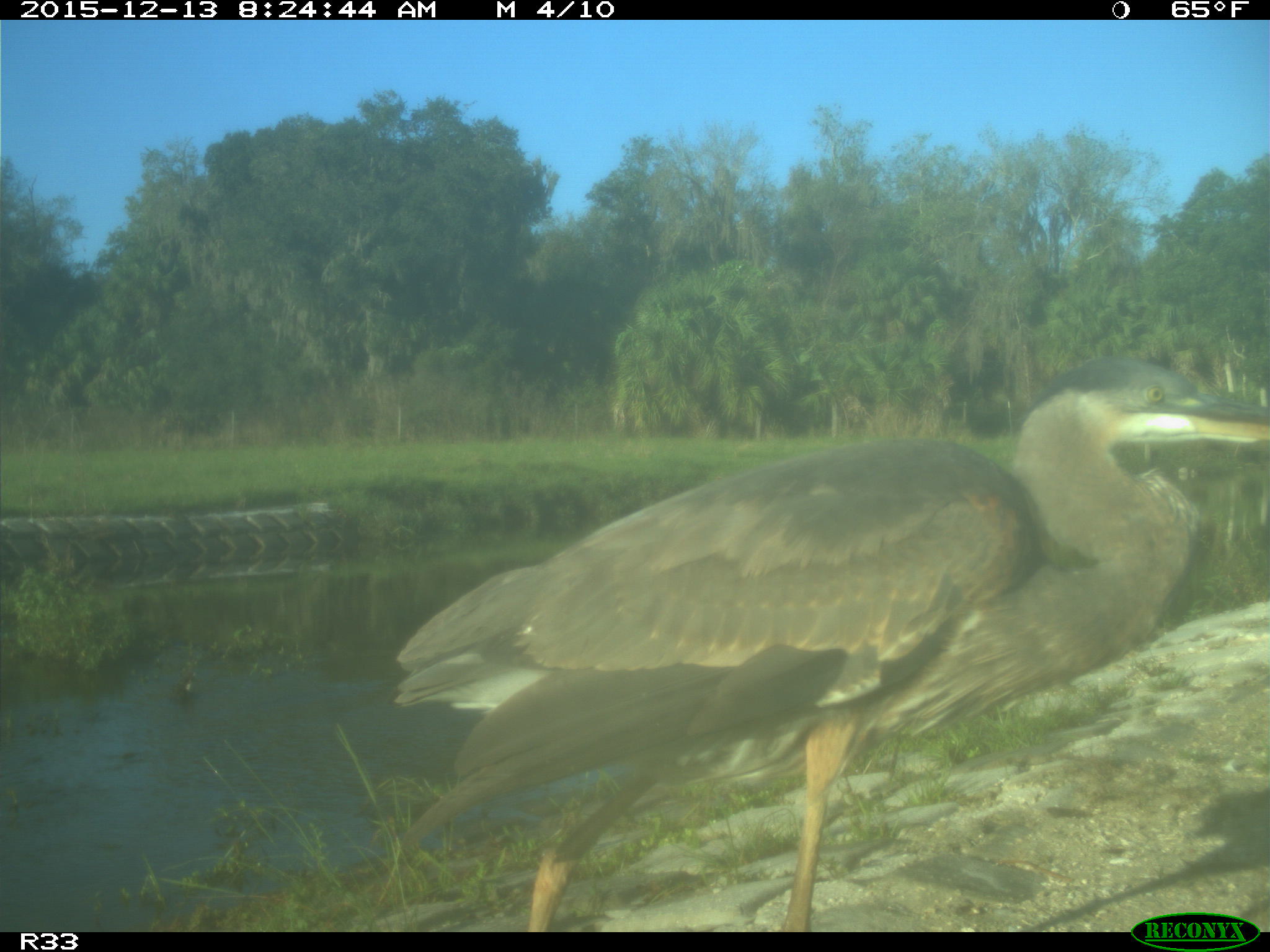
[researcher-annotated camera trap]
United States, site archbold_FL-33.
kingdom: Animalia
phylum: Chordata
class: Aves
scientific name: Aves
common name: birds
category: unidentified bird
Unidentified bird (birds) (Aves).